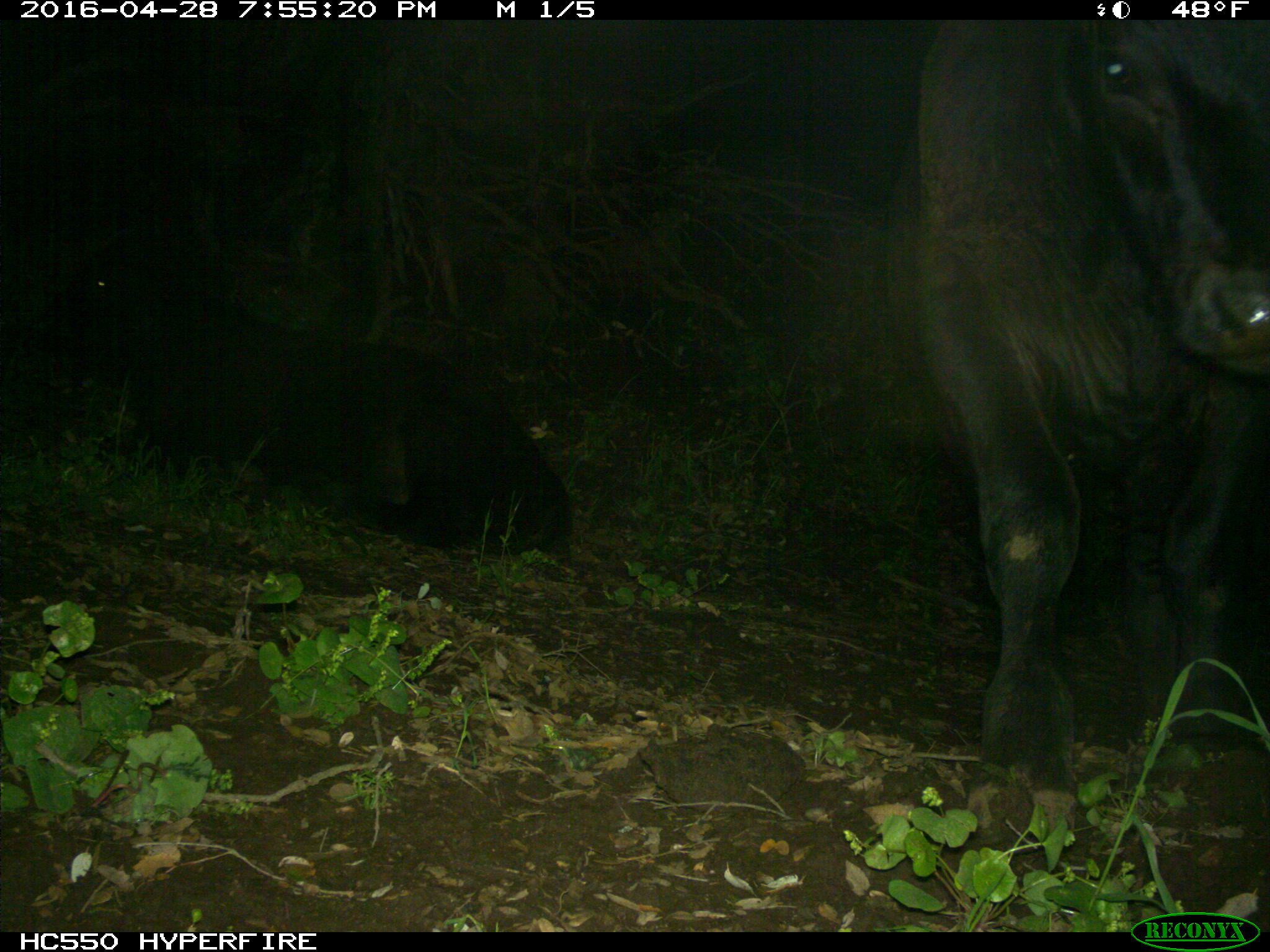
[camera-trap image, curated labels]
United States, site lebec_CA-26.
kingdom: Animalia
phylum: Chordata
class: Mammalia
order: Artiodactyla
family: Bovidae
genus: Bos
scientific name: Bos taurus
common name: domestic cow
Bos taurus (domestic cow).